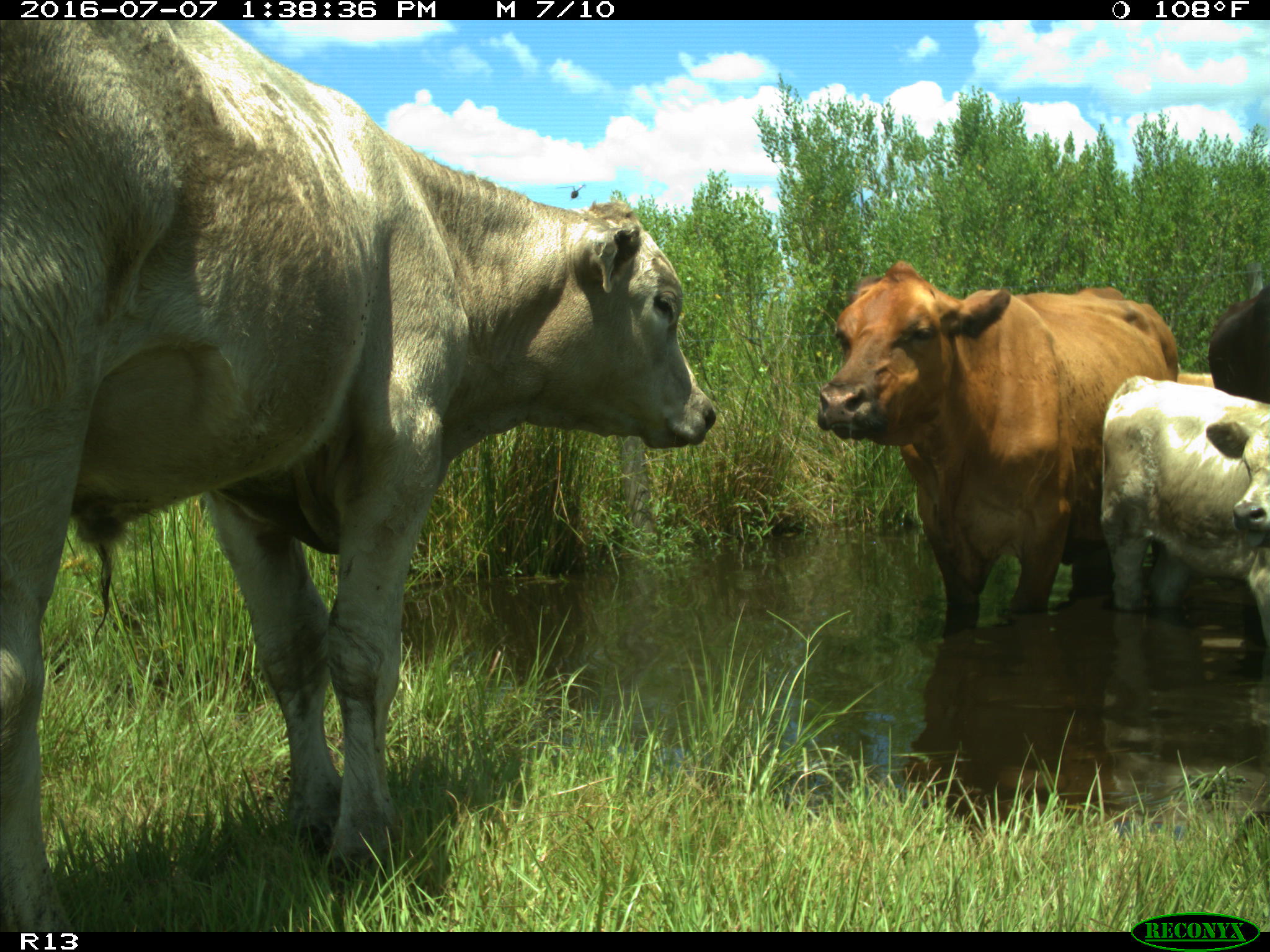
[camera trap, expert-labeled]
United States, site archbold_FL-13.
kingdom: Animalia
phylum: Chordata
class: Mammalia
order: Artiodactyla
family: Bovidae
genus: Bos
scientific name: Bos taurus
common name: domestic cow